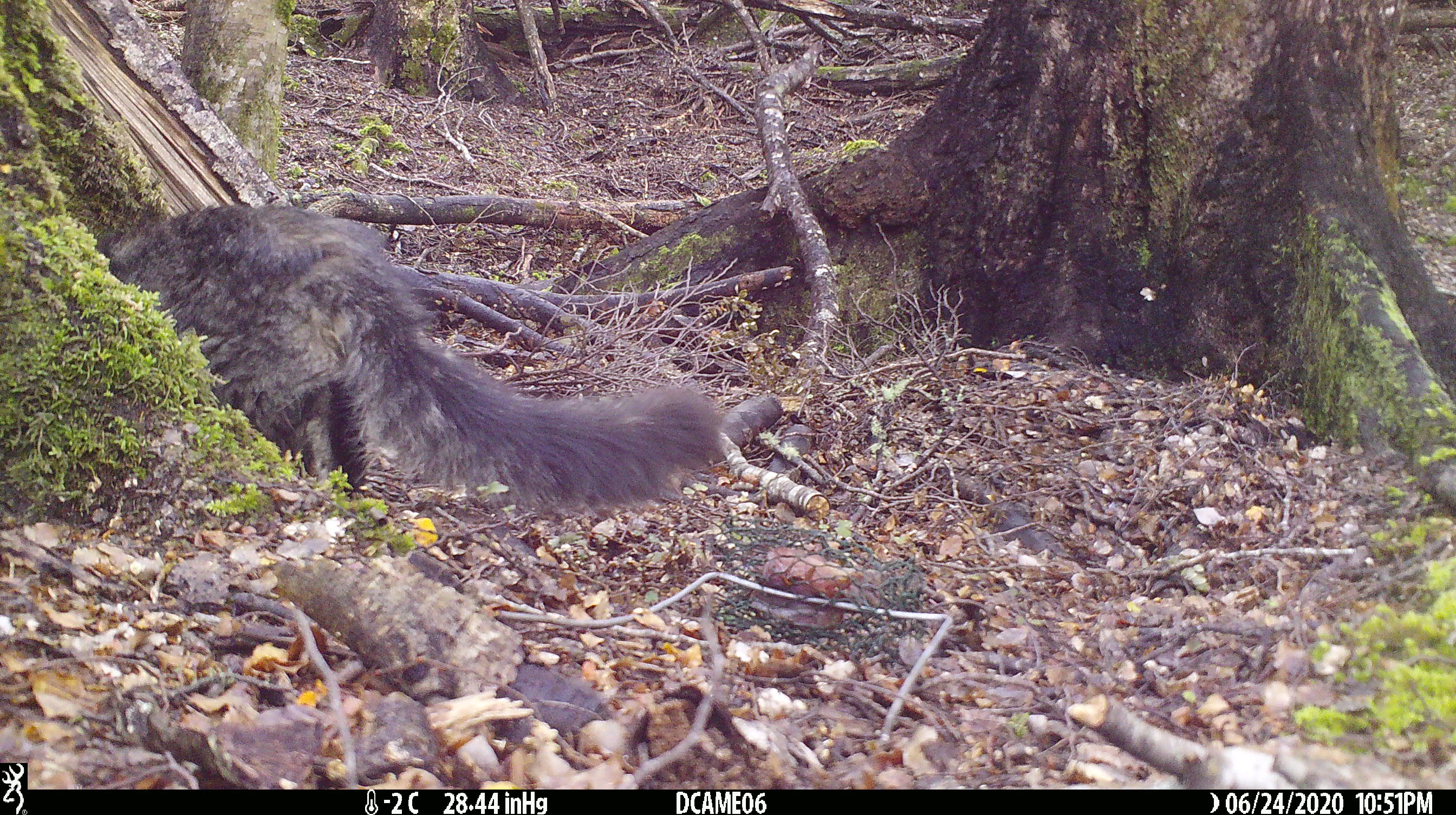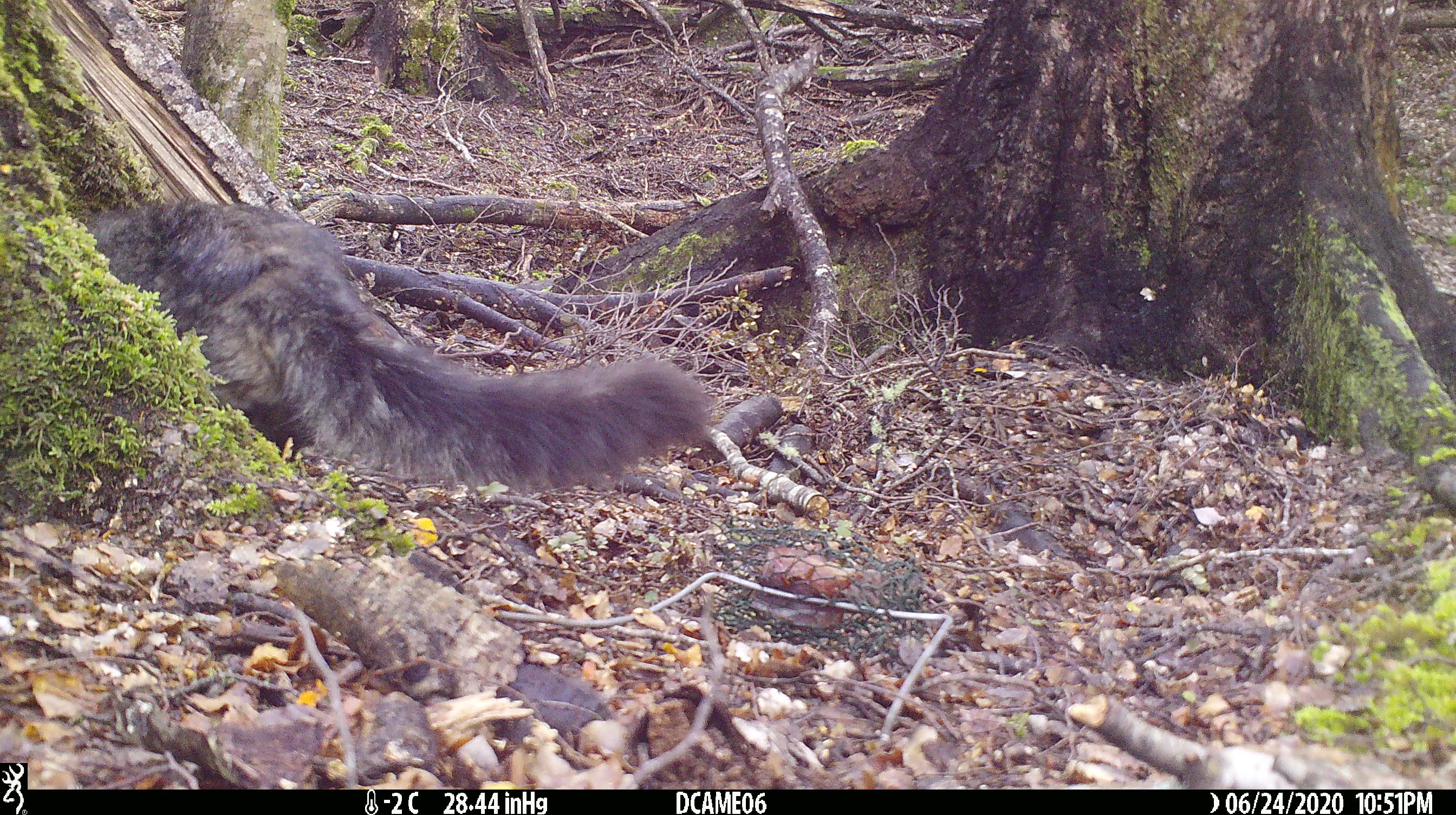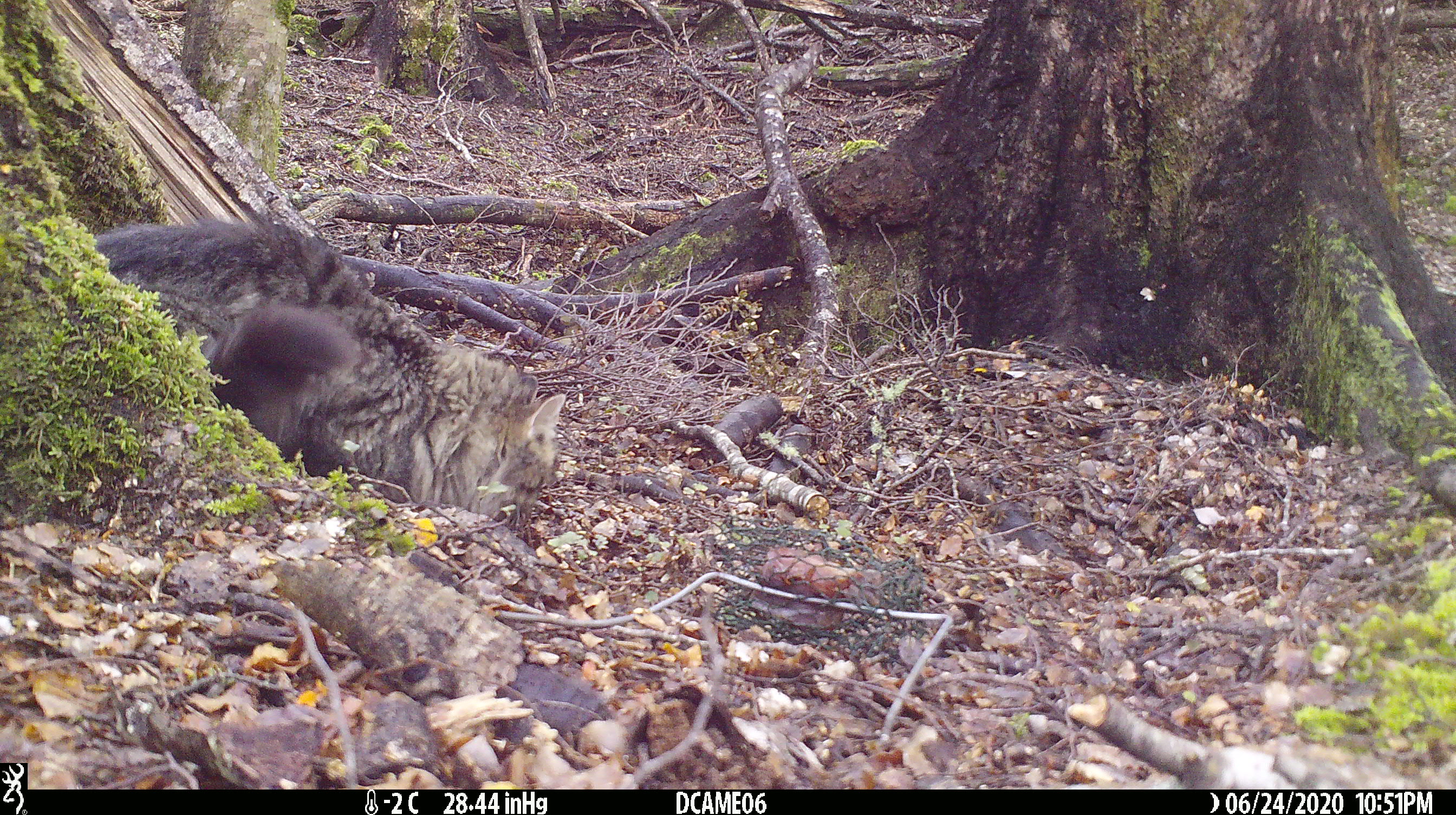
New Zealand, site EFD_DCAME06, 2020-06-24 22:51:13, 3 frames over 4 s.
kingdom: Animalia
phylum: Chordata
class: Mammalia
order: Carnivora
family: Felidae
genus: Felis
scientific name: Felis catus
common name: domestic cat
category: cat